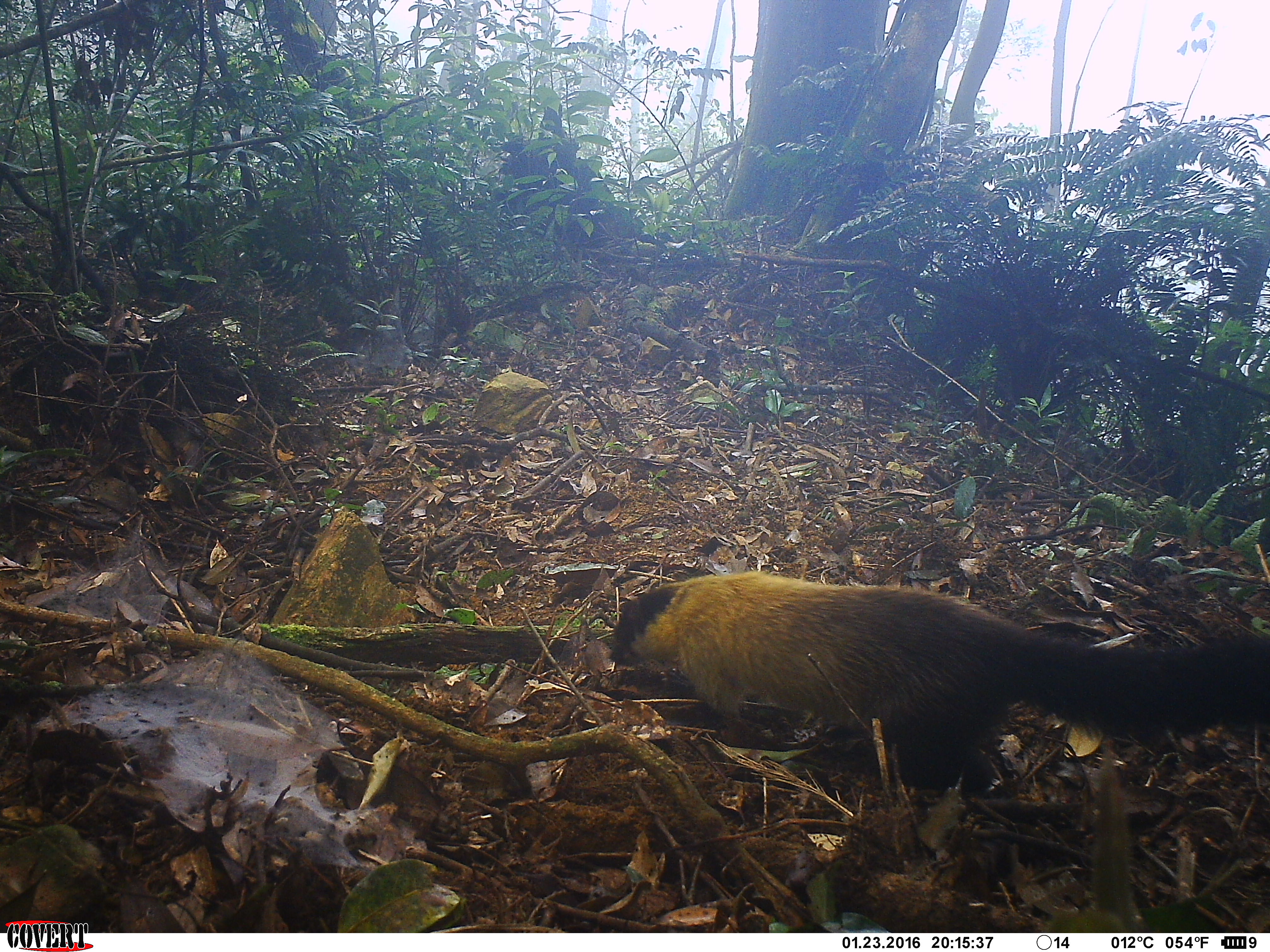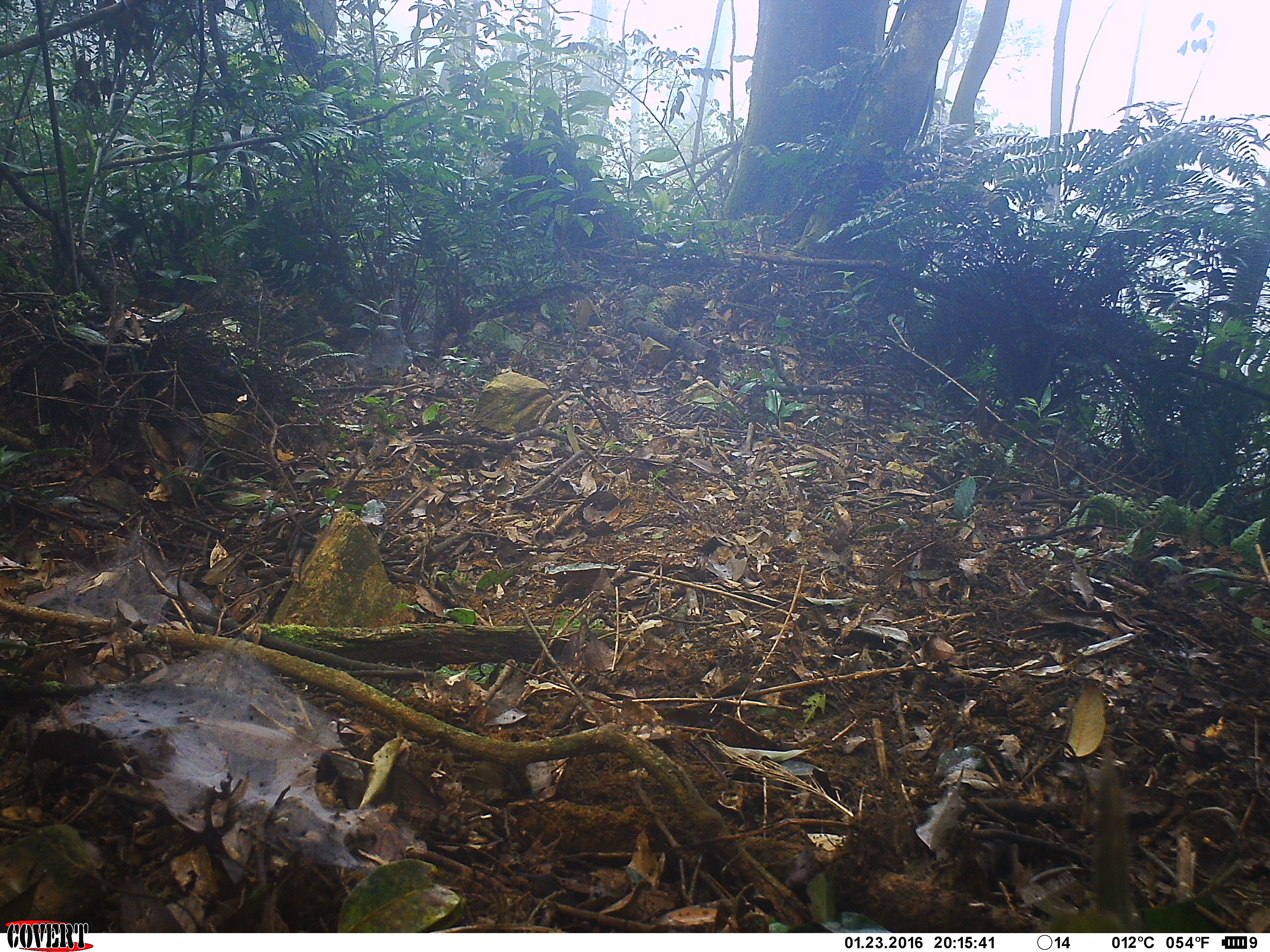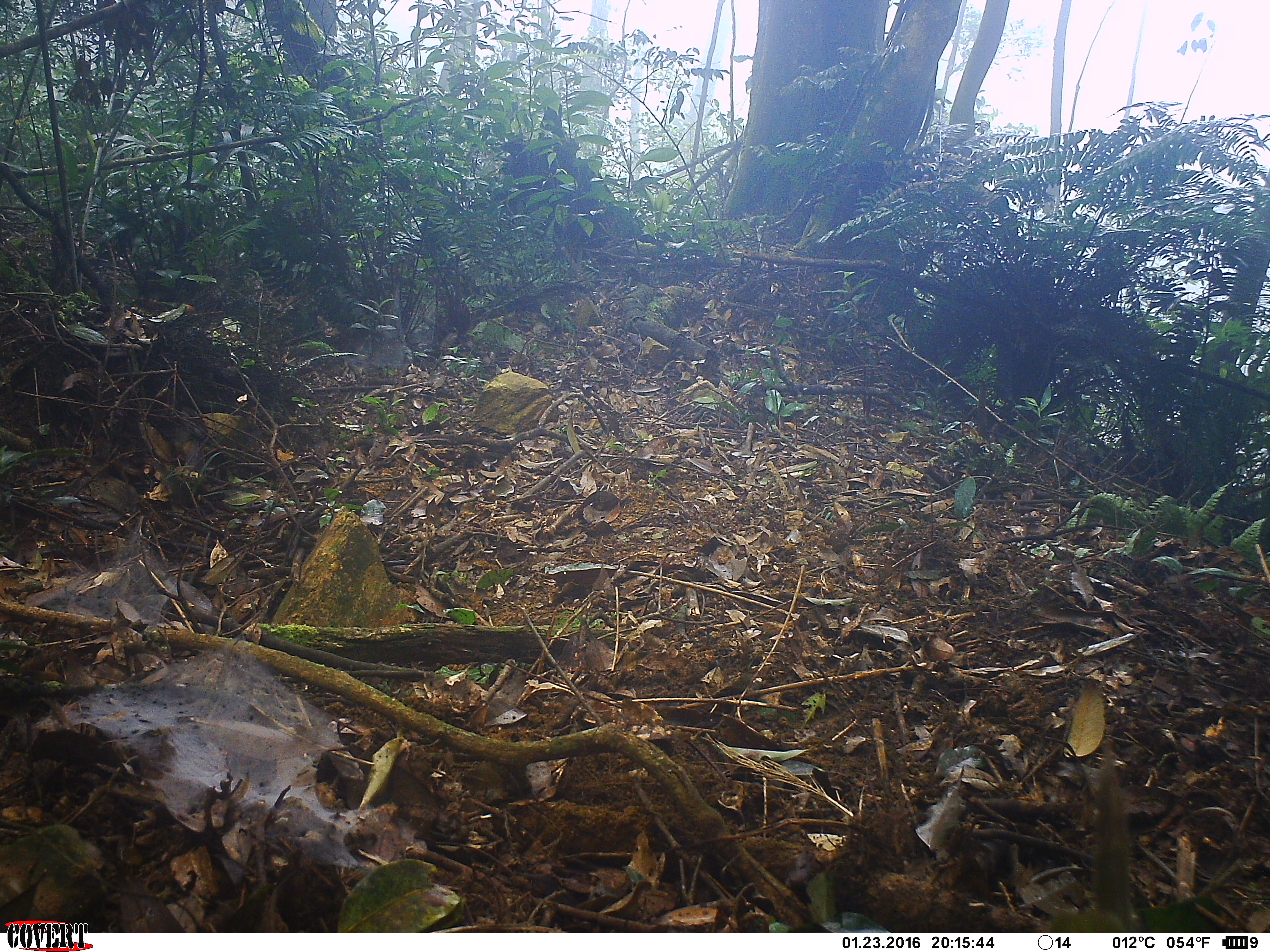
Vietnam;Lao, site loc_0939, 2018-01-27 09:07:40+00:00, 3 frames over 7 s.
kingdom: Animalia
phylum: Chordata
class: Mammalia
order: Carnivora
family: Mustelidae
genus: Martes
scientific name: Martes flavigula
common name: yellow-throated marten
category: yellow throated marten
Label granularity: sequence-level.